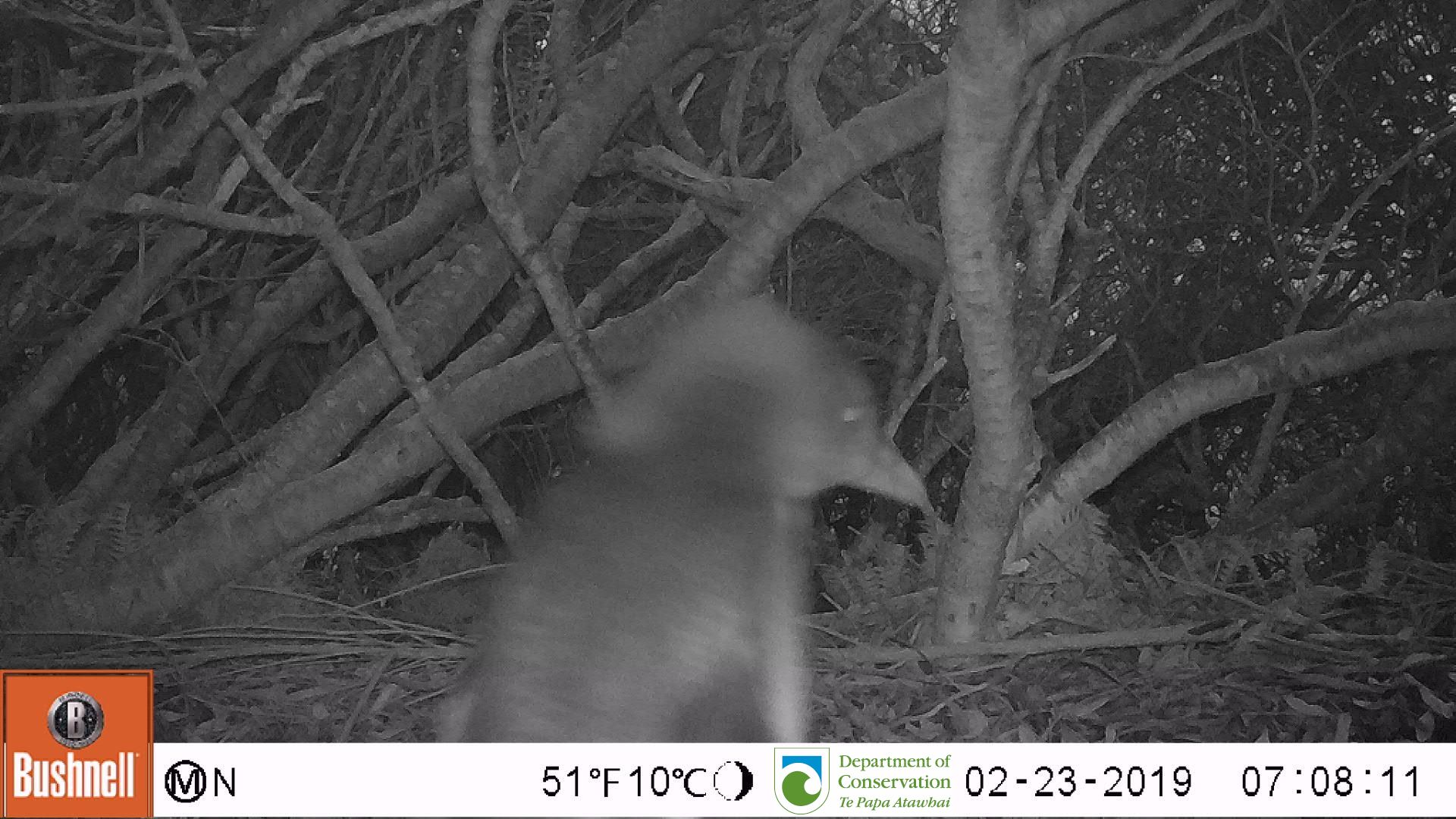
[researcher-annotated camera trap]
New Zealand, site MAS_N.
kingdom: Animalia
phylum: Chordata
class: Aves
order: Sphenisciformes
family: Spheniscidae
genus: Megadyptes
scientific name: Megadyptes antipodes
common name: yellow-eyed penguin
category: yellow eyed penguin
Yellow eyed penguin (yellow-eyed penguin) (Megadyptes antipodes).